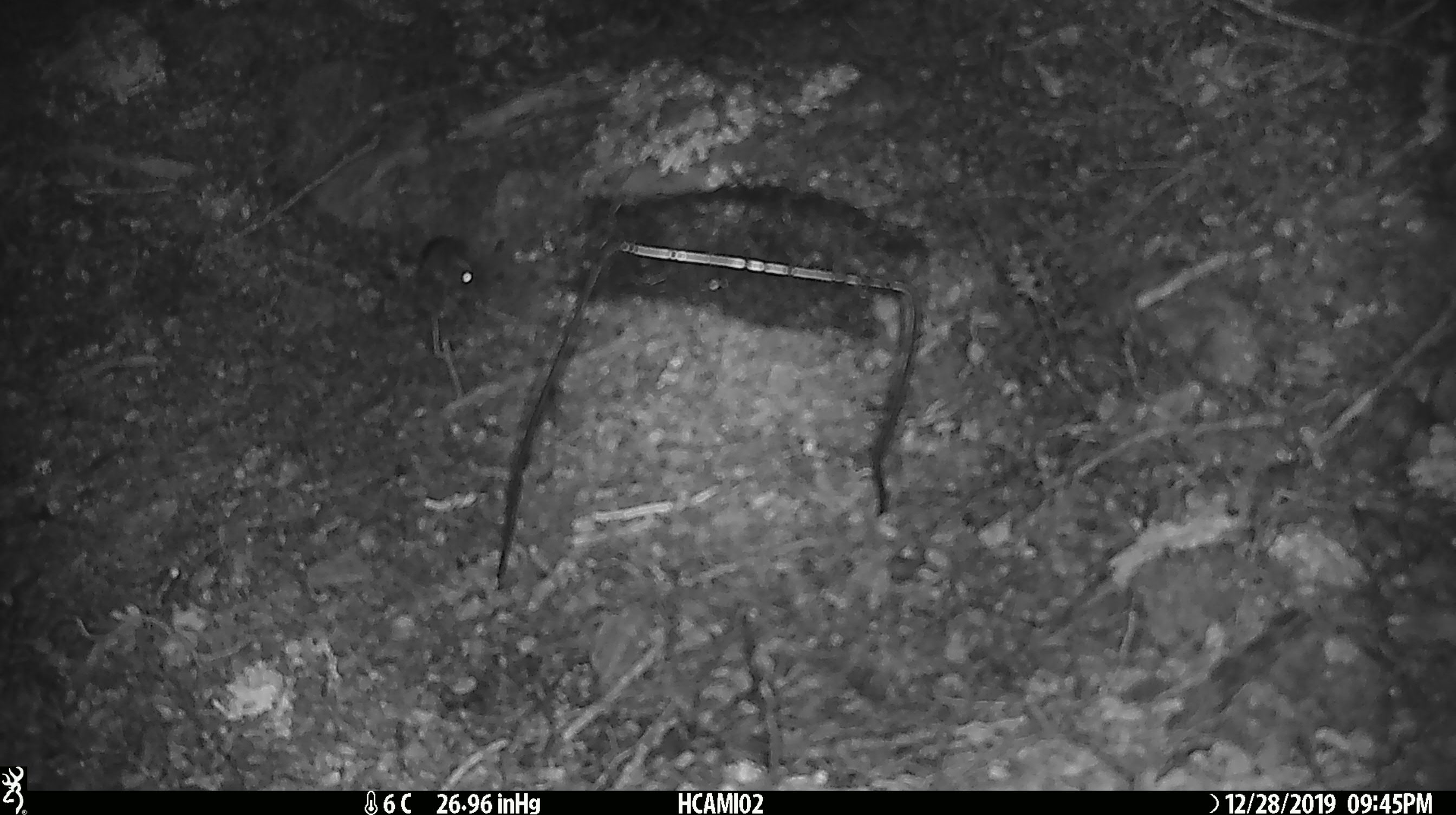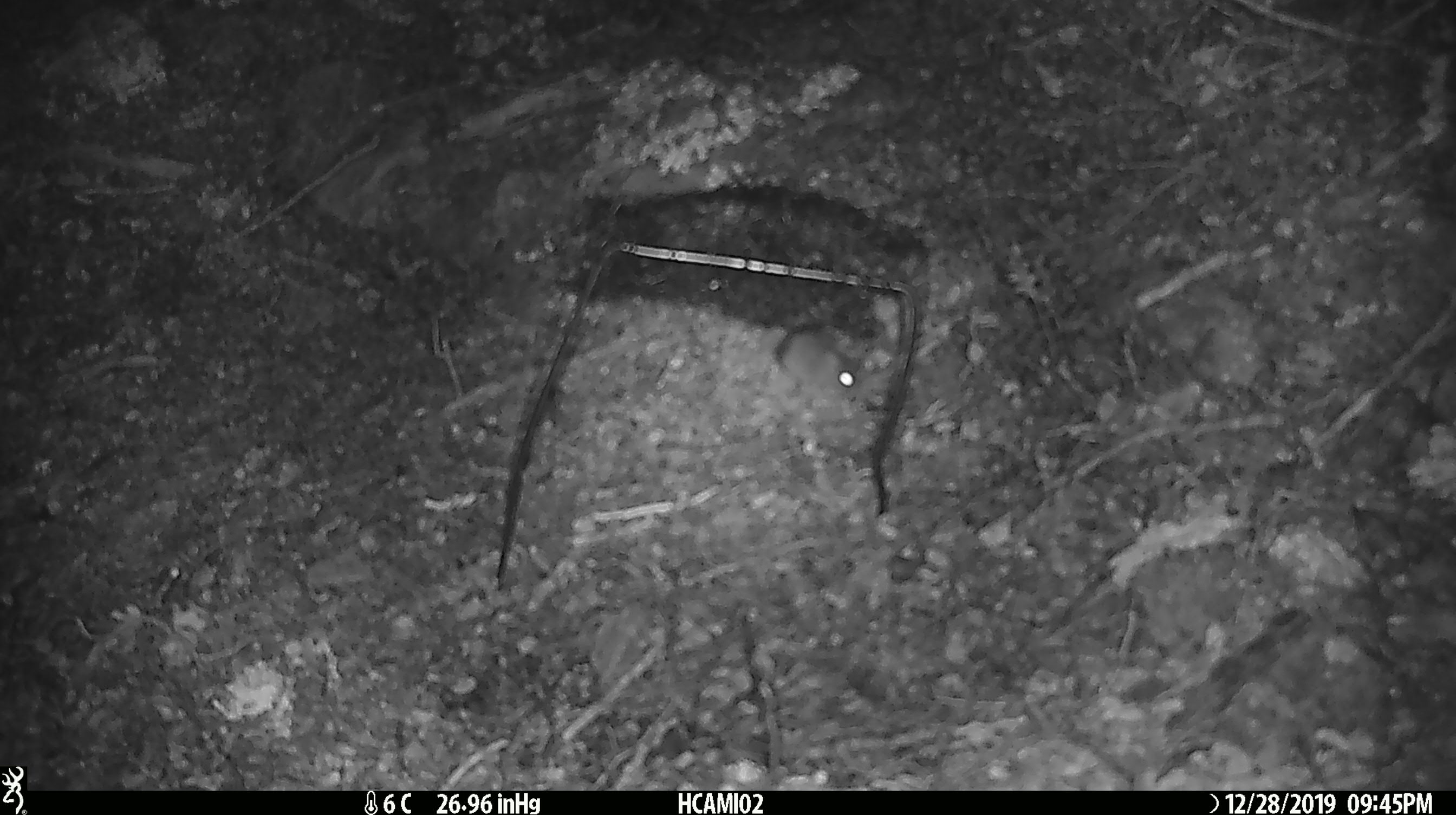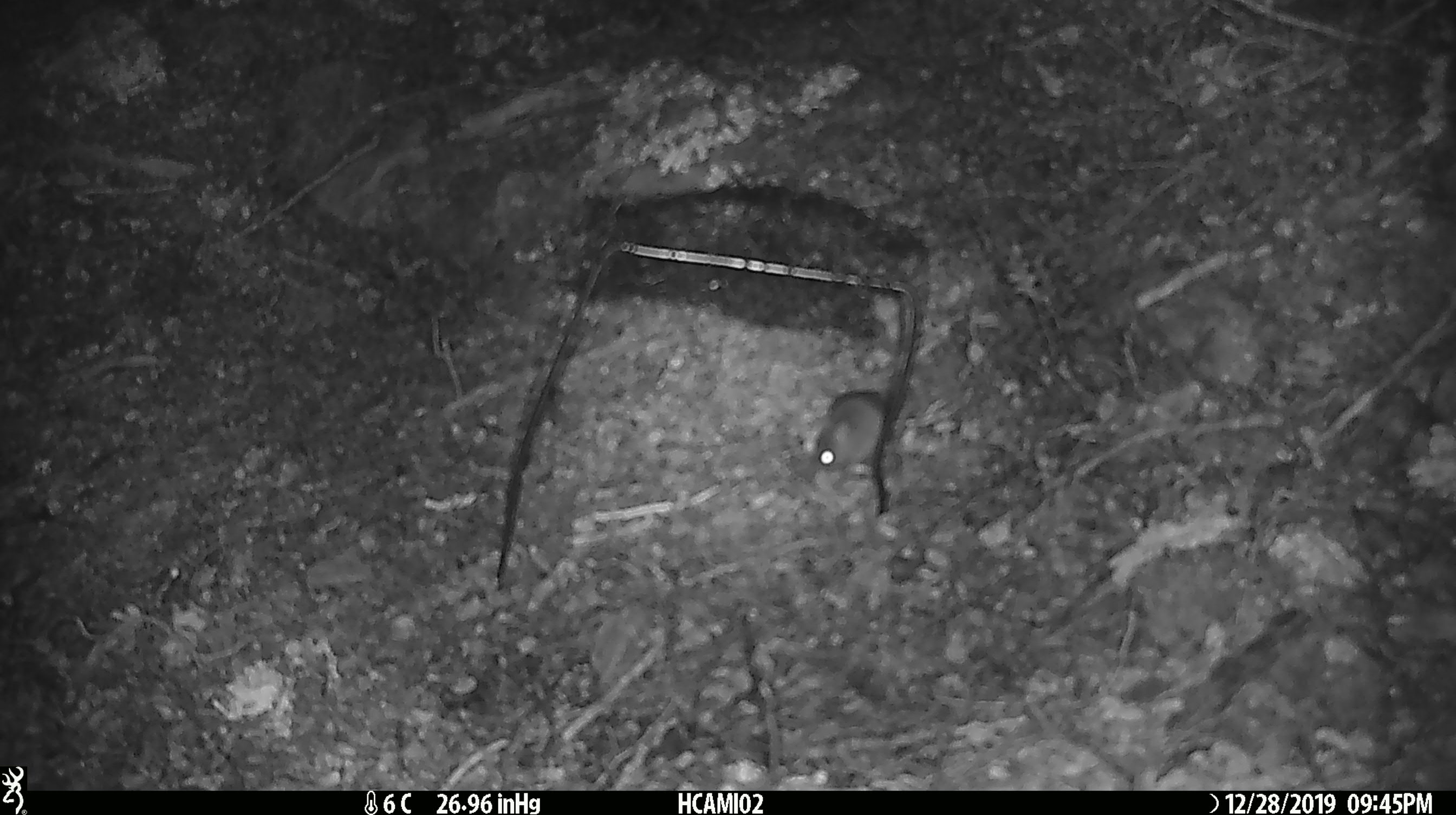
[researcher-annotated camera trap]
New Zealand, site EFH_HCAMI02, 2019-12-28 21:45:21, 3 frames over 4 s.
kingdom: Animalia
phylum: Chordata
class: Mammalia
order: Rodentia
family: Muridae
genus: Mus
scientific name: Mus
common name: mouse